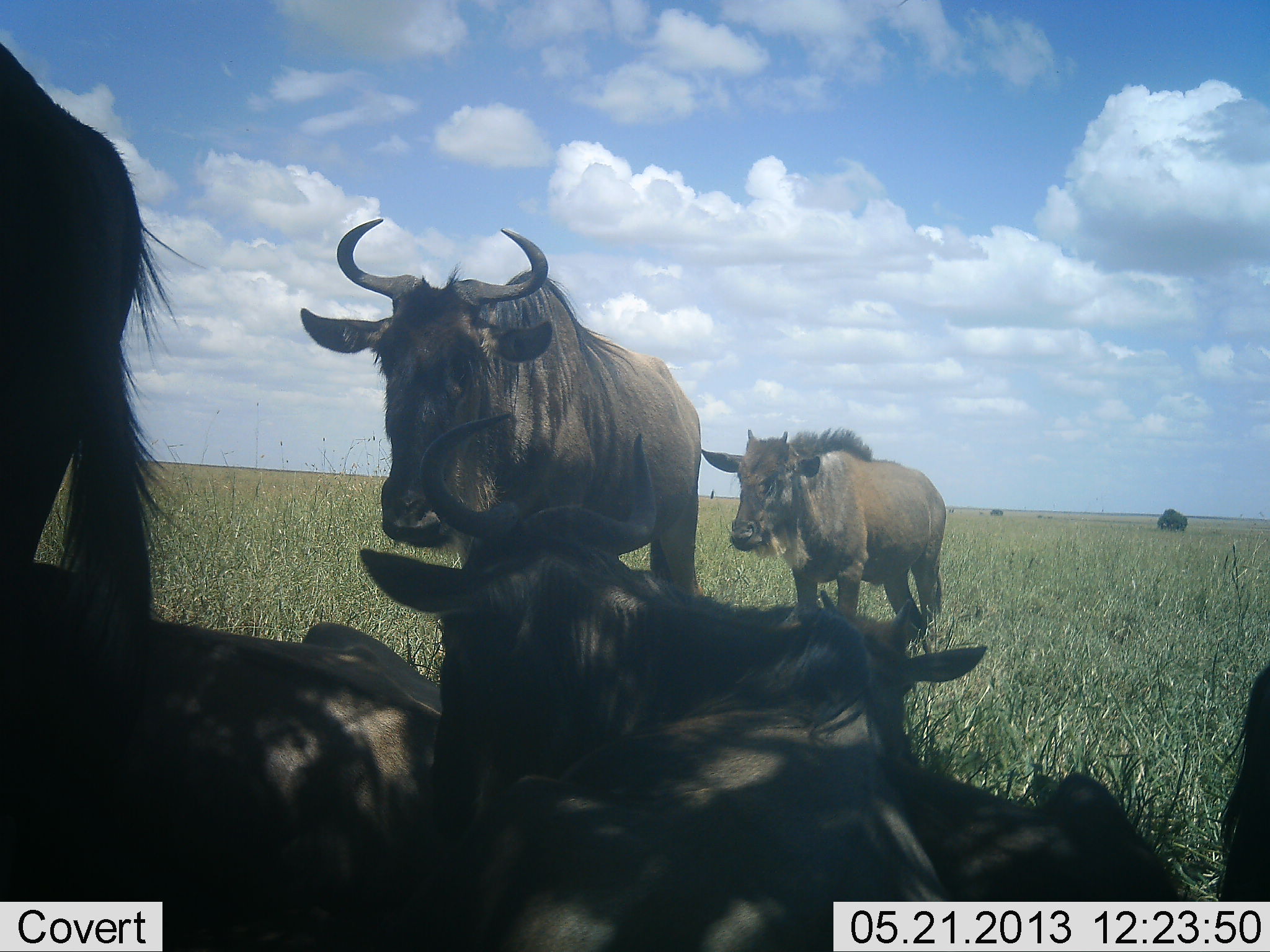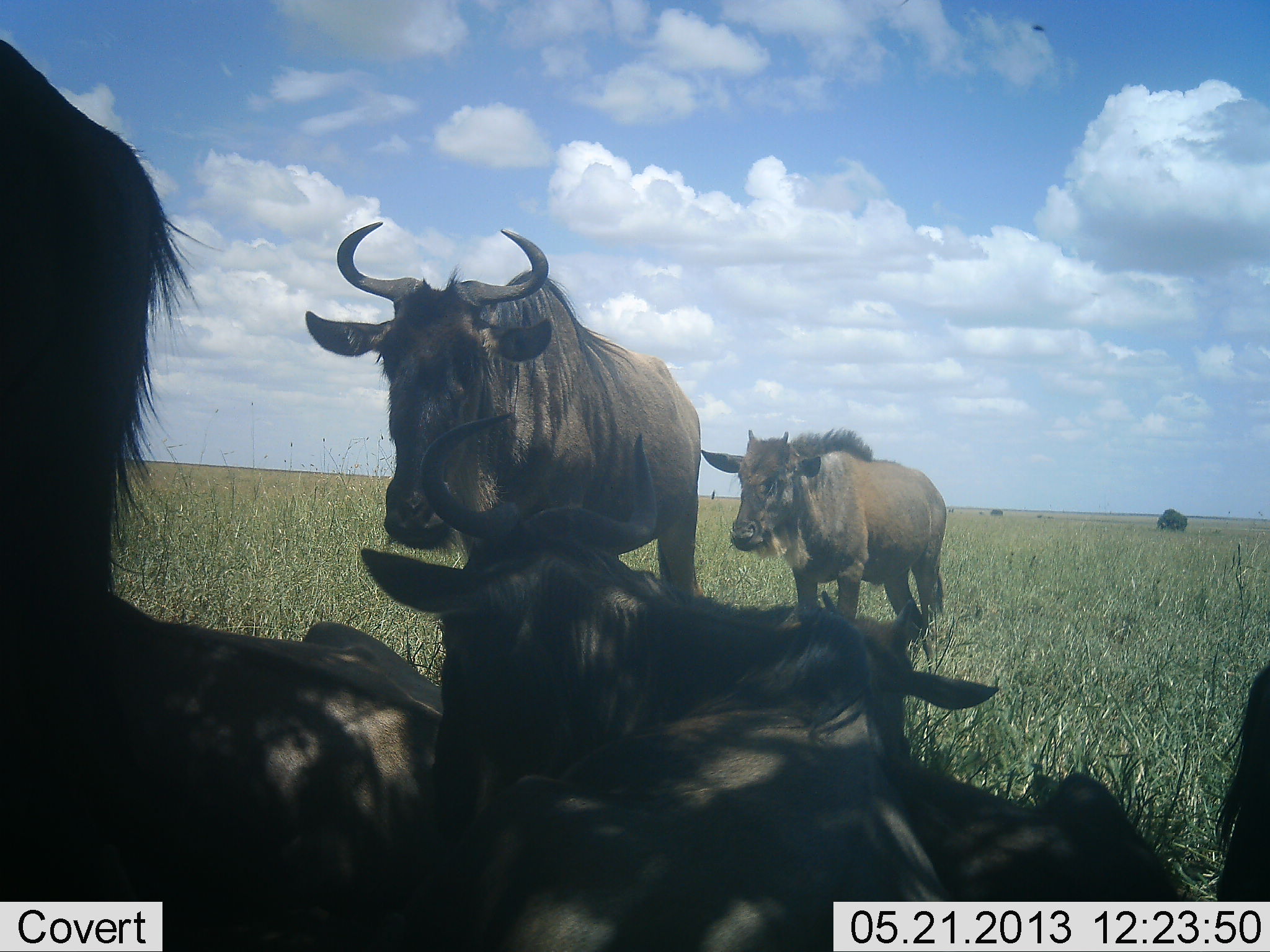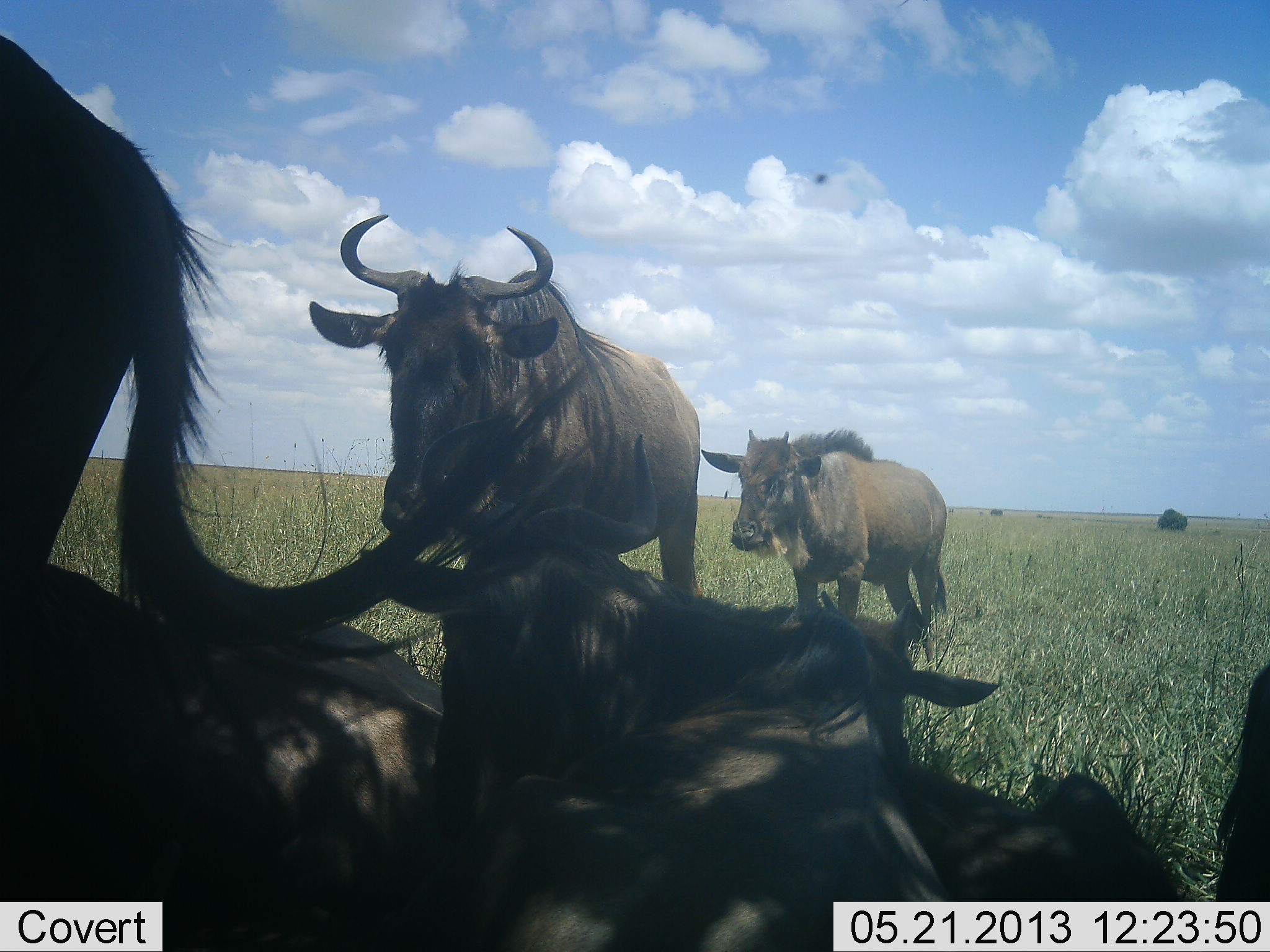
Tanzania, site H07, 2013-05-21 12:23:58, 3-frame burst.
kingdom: Animalia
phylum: Chordata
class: Mammalia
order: Artiodactyla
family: Bovidae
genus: Connochaetes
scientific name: Connochaetes taurinus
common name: blue wildebeest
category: wildebeest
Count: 7.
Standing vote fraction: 76%.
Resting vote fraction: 92%.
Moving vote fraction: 20%.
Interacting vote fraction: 4%.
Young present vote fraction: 32%.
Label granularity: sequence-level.